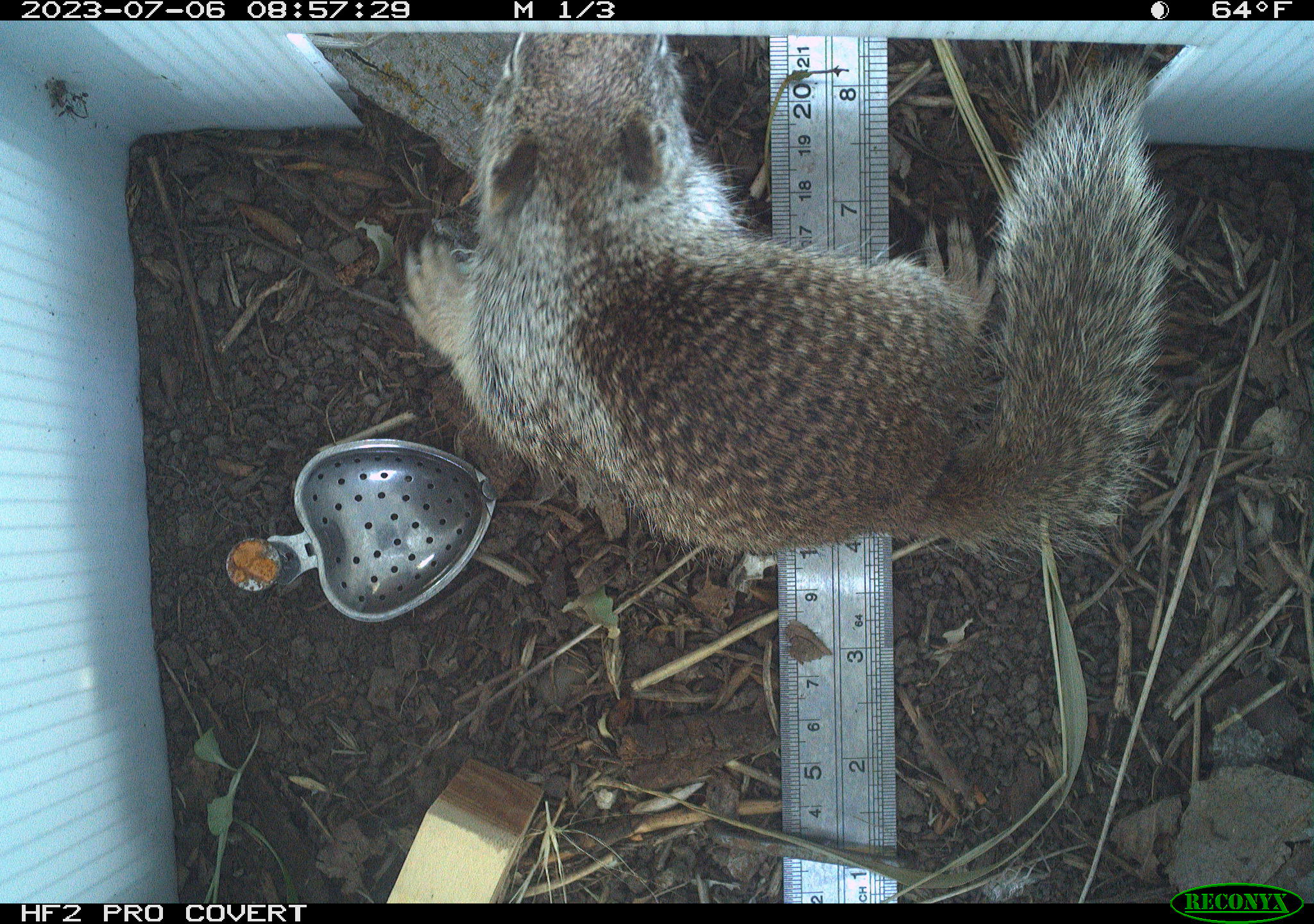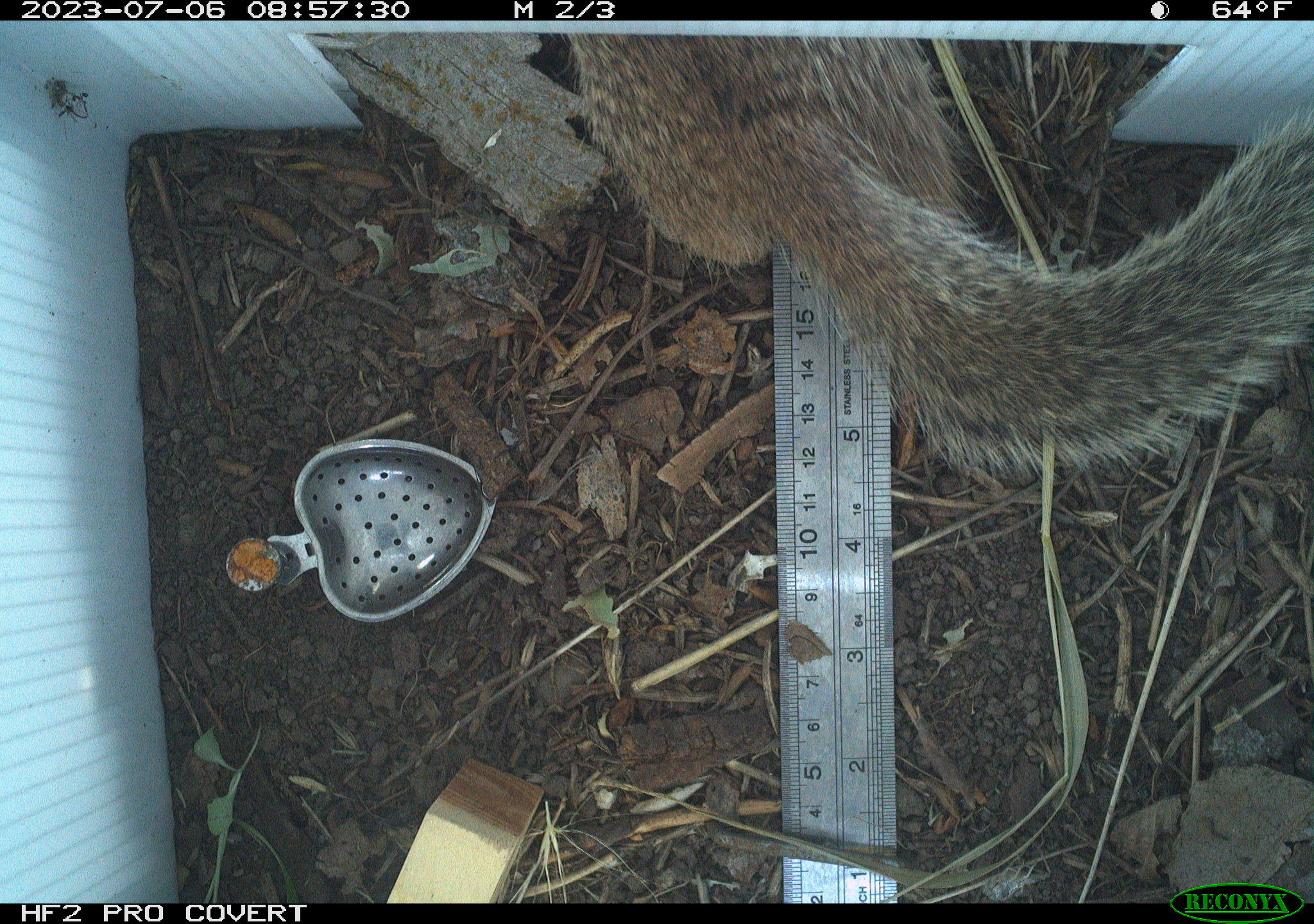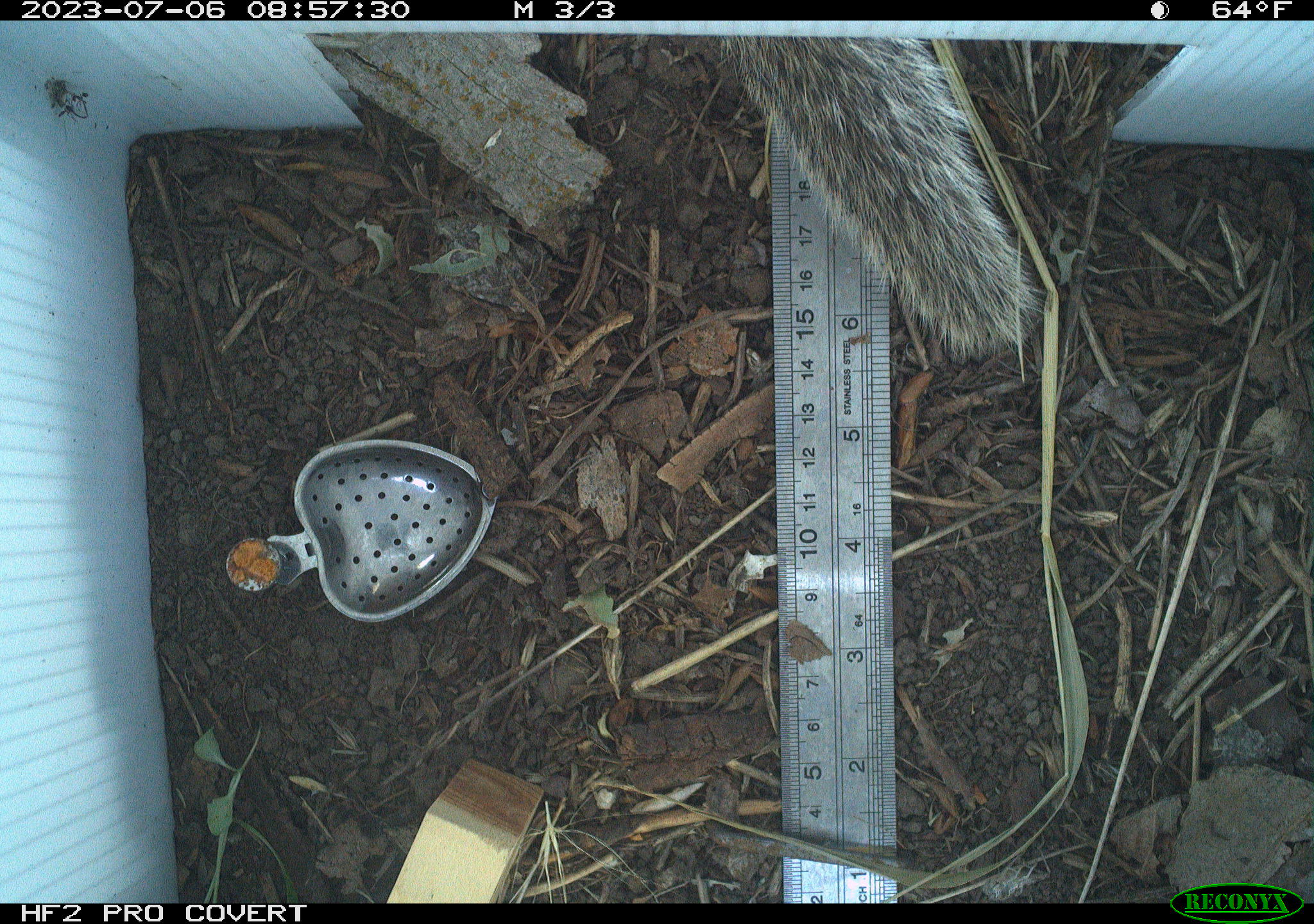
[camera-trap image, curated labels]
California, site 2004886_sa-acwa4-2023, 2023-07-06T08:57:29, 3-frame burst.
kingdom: Animalia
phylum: Chordata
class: Mammalia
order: Rodentia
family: Sciuridae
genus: Otospermophilus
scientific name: Otospermophilus beecheyi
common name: california ground squirrel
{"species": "california ground squirrel (Otospermophilus beecheyi)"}